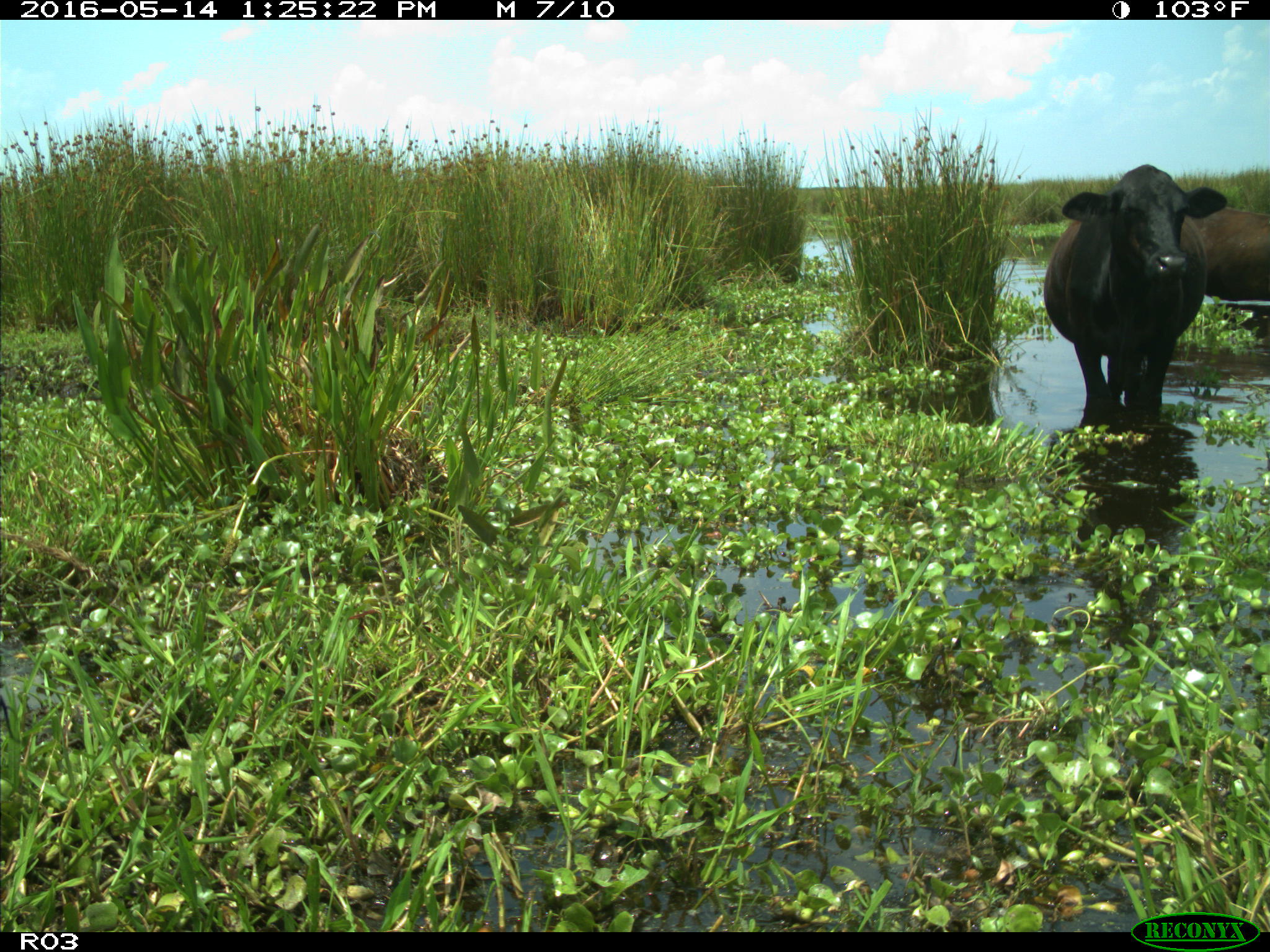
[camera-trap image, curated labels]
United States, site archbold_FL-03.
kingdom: Animalia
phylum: Chordata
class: Mammalia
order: Artiodactyla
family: Bovidae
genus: Bos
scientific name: Bos taurus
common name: domestic cow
Bos taurus (domestic cow).